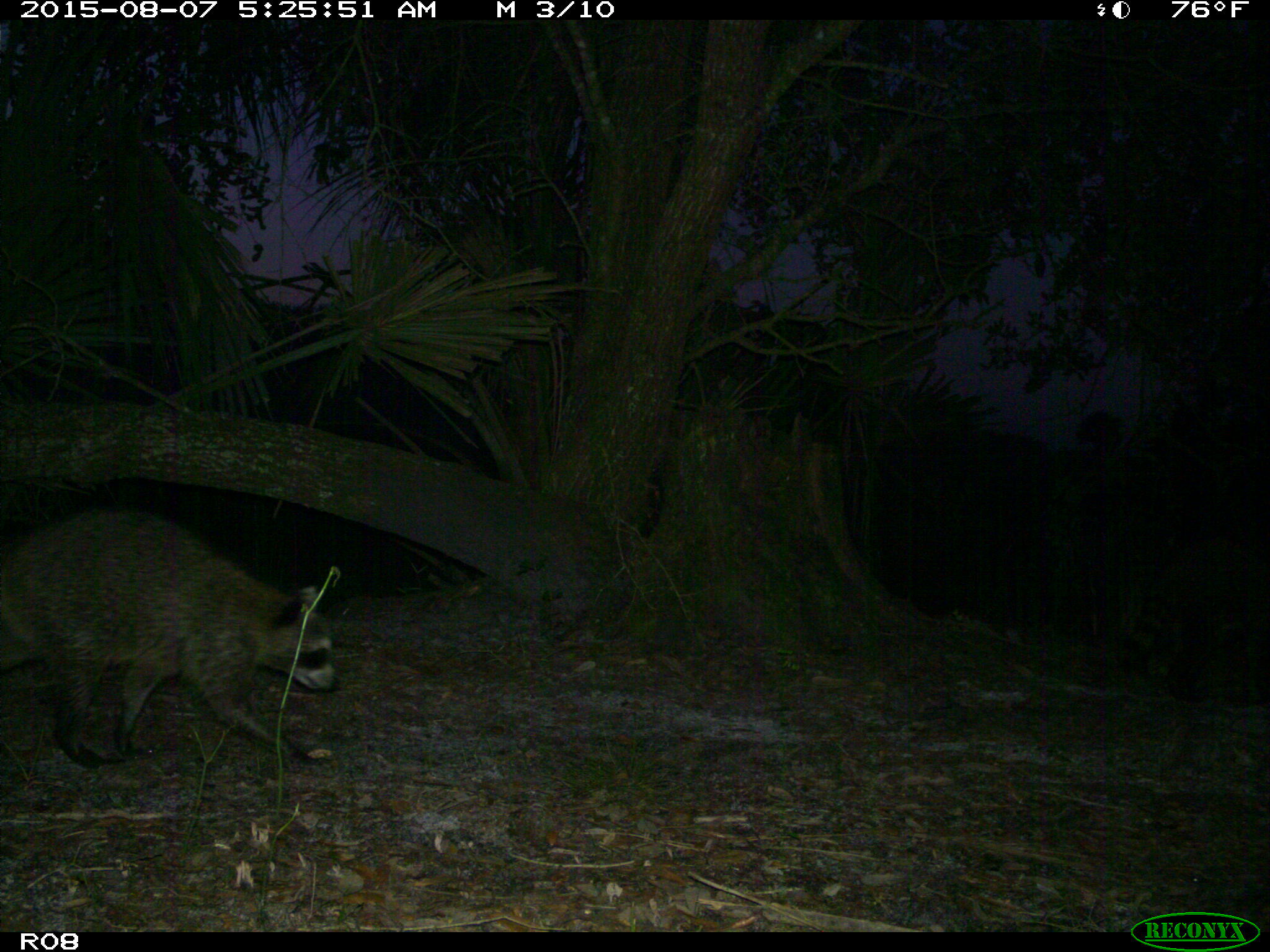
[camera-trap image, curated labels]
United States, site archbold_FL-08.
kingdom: Animalia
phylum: Chordata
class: Mammalia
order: Carnivora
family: Procyonidae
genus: Procyon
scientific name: Procyon lotor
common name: common raccoon